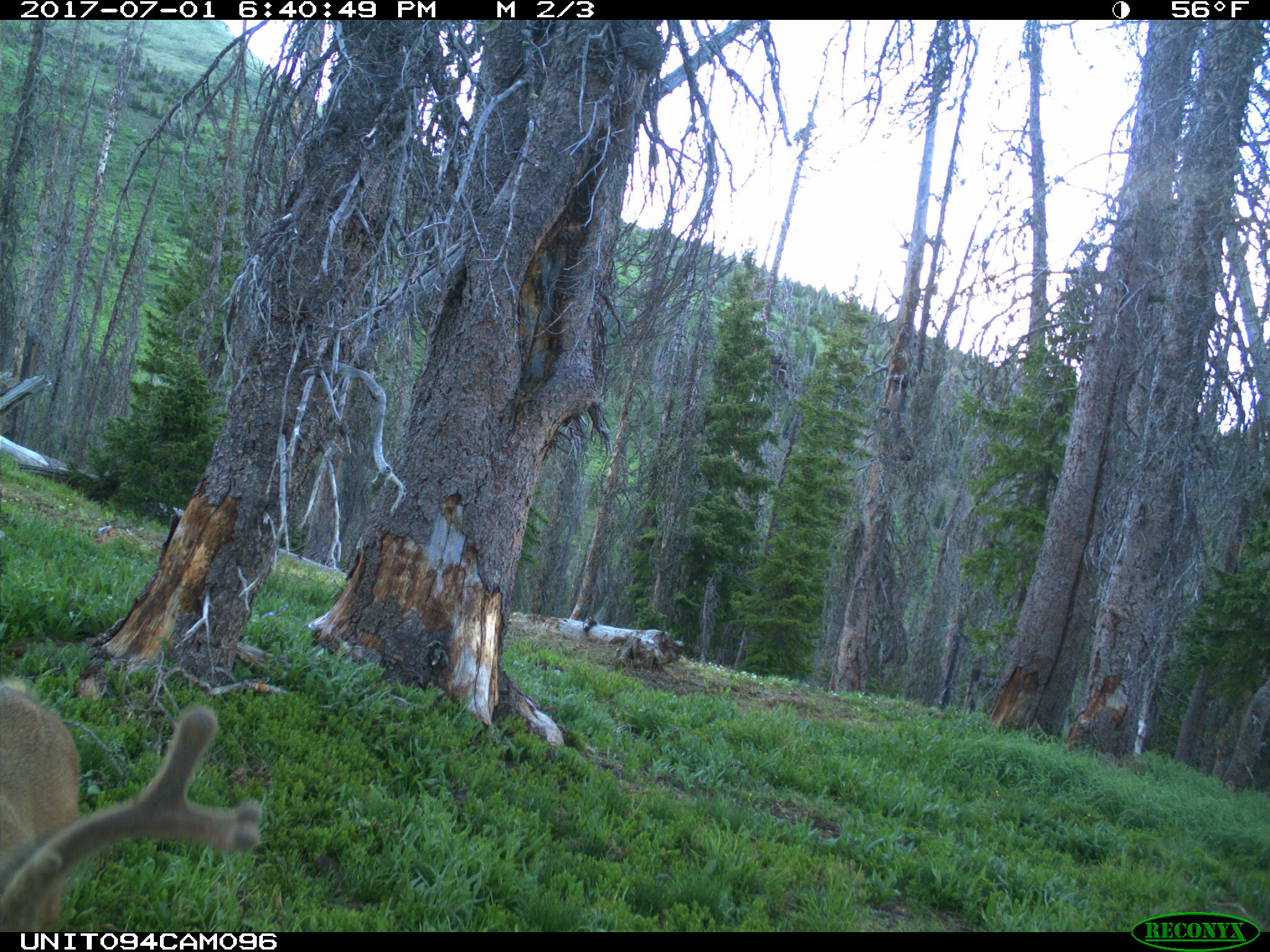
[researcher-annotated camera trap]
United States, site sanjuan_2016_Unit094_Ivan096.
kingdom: Animalia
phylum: Chordata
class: Mammalia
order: Artiodactyla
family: Cervidae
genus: Odocoileus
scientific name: Odocoileus hemionus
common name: mule deer